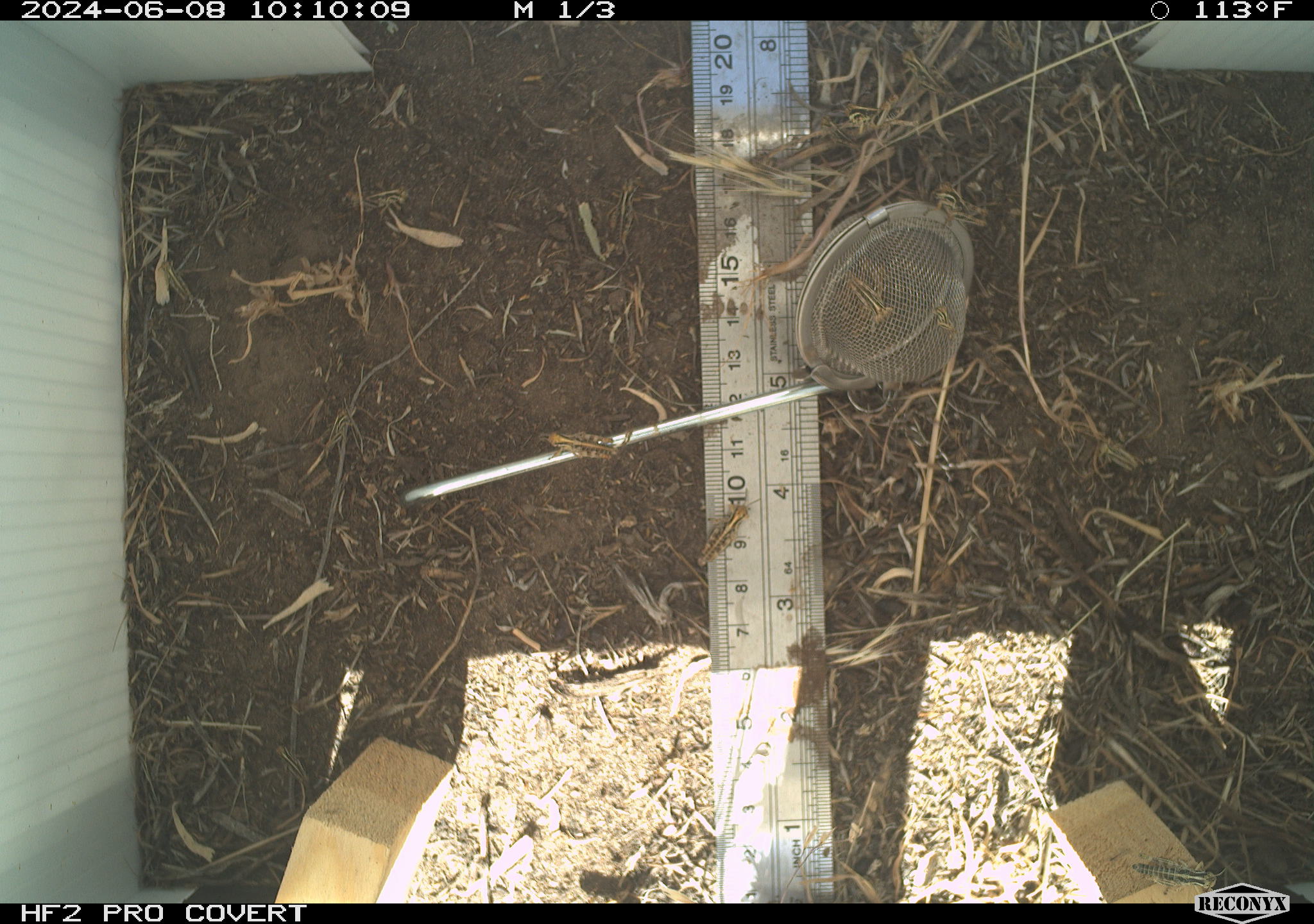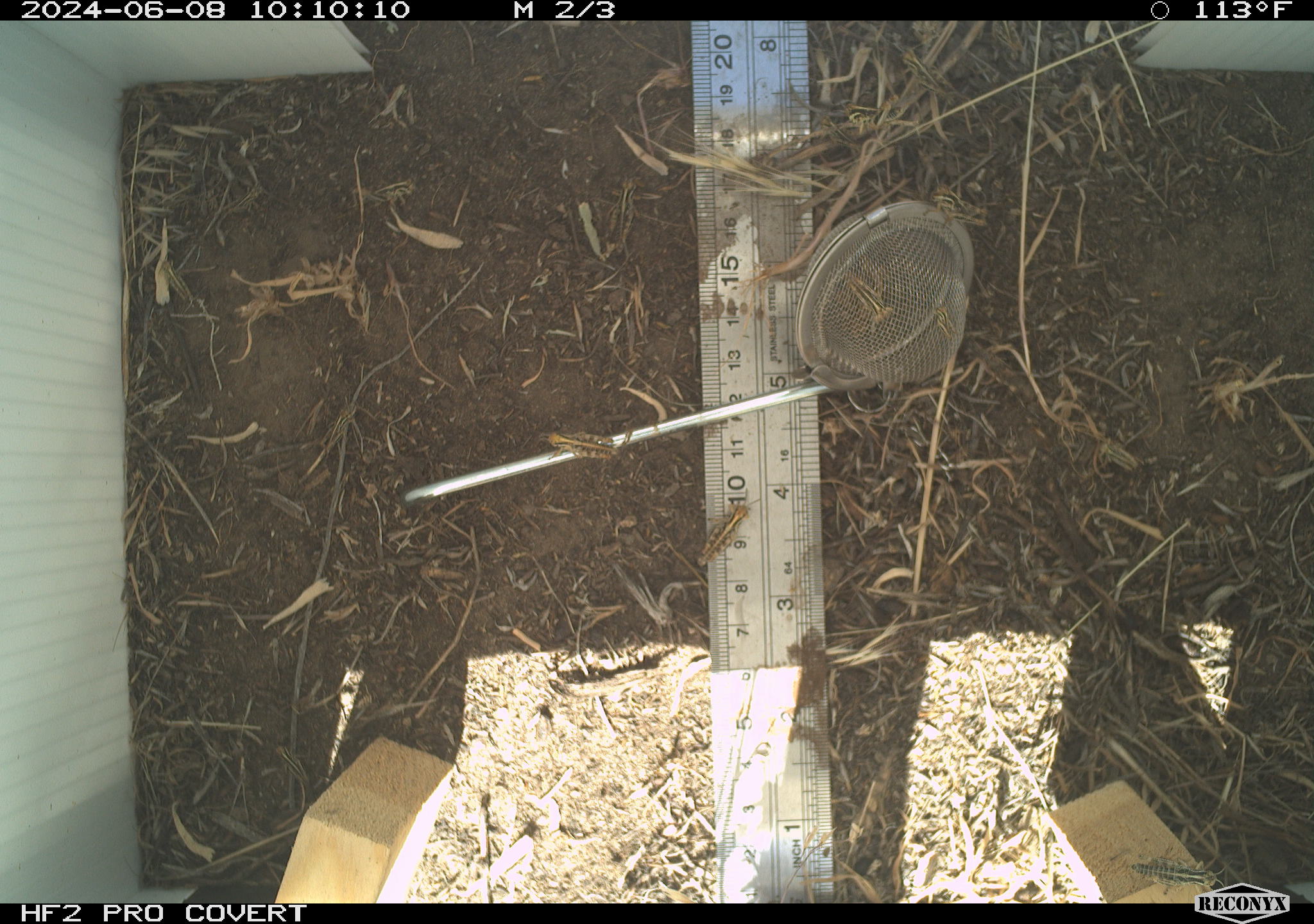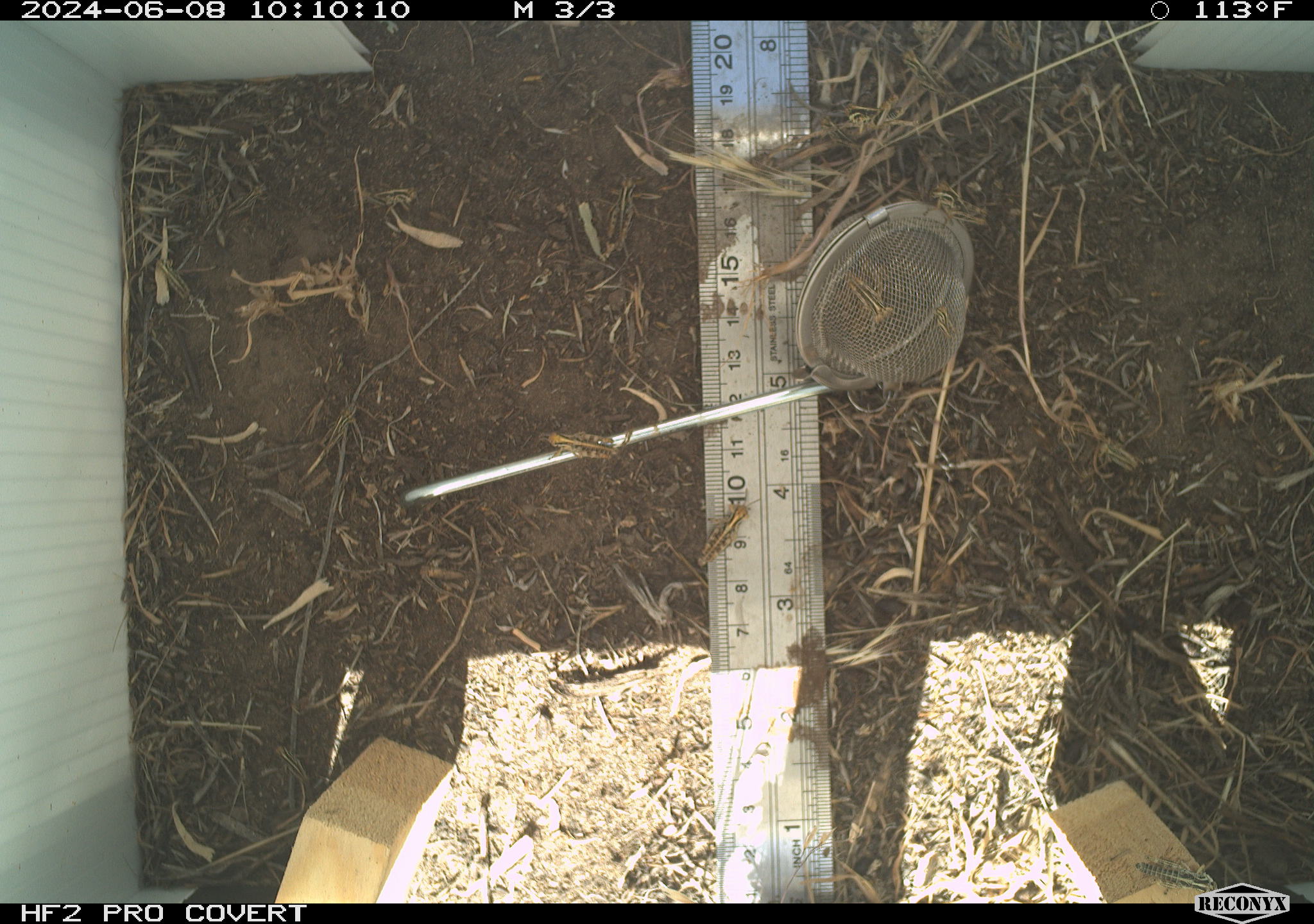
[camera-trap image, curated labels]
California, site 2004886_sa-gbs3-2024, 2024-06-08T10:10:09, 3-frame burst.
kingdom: Animalia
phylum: Arthropoda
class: Insecta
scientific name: Insecta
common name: insect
Insect (Insecta).